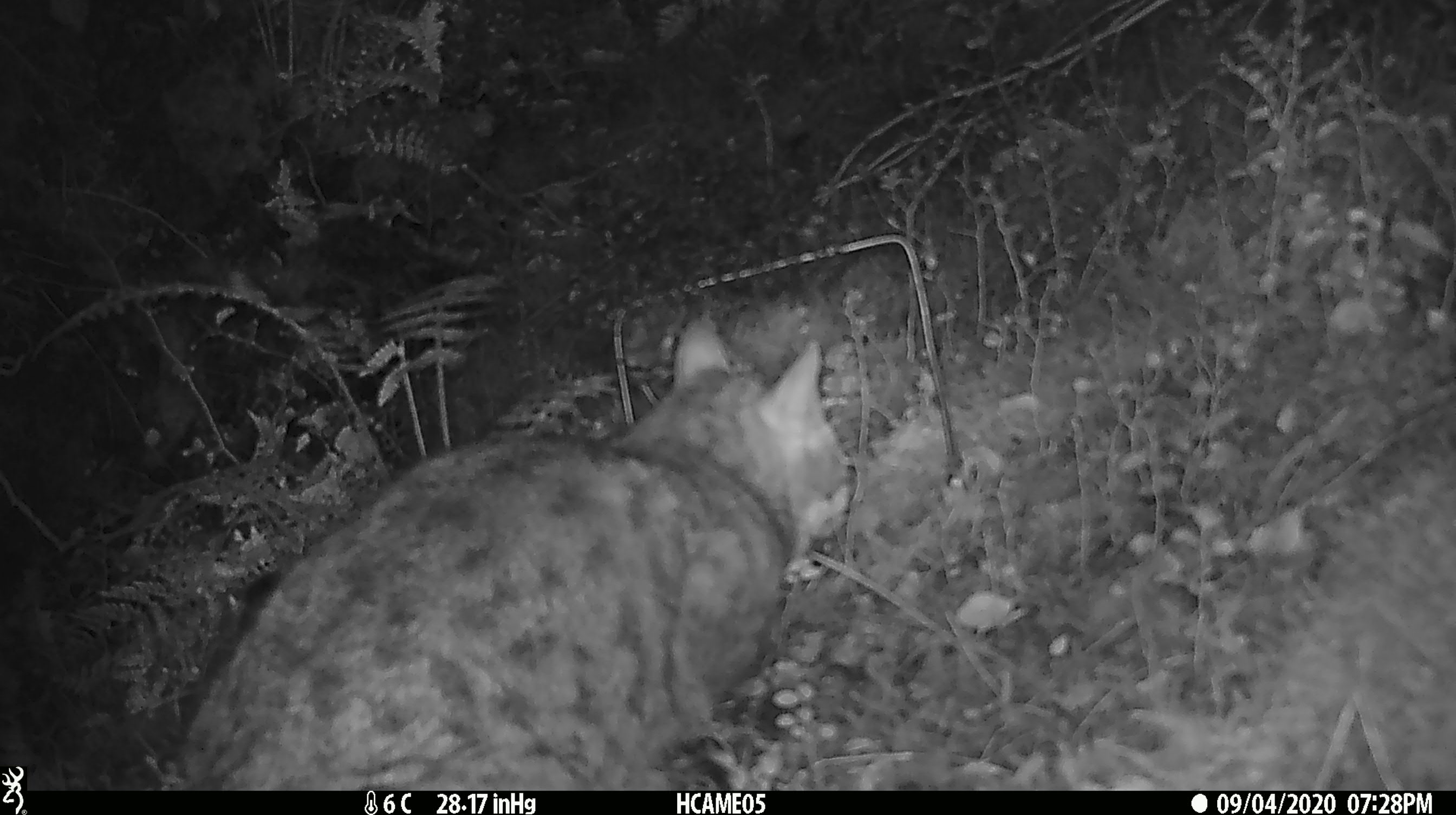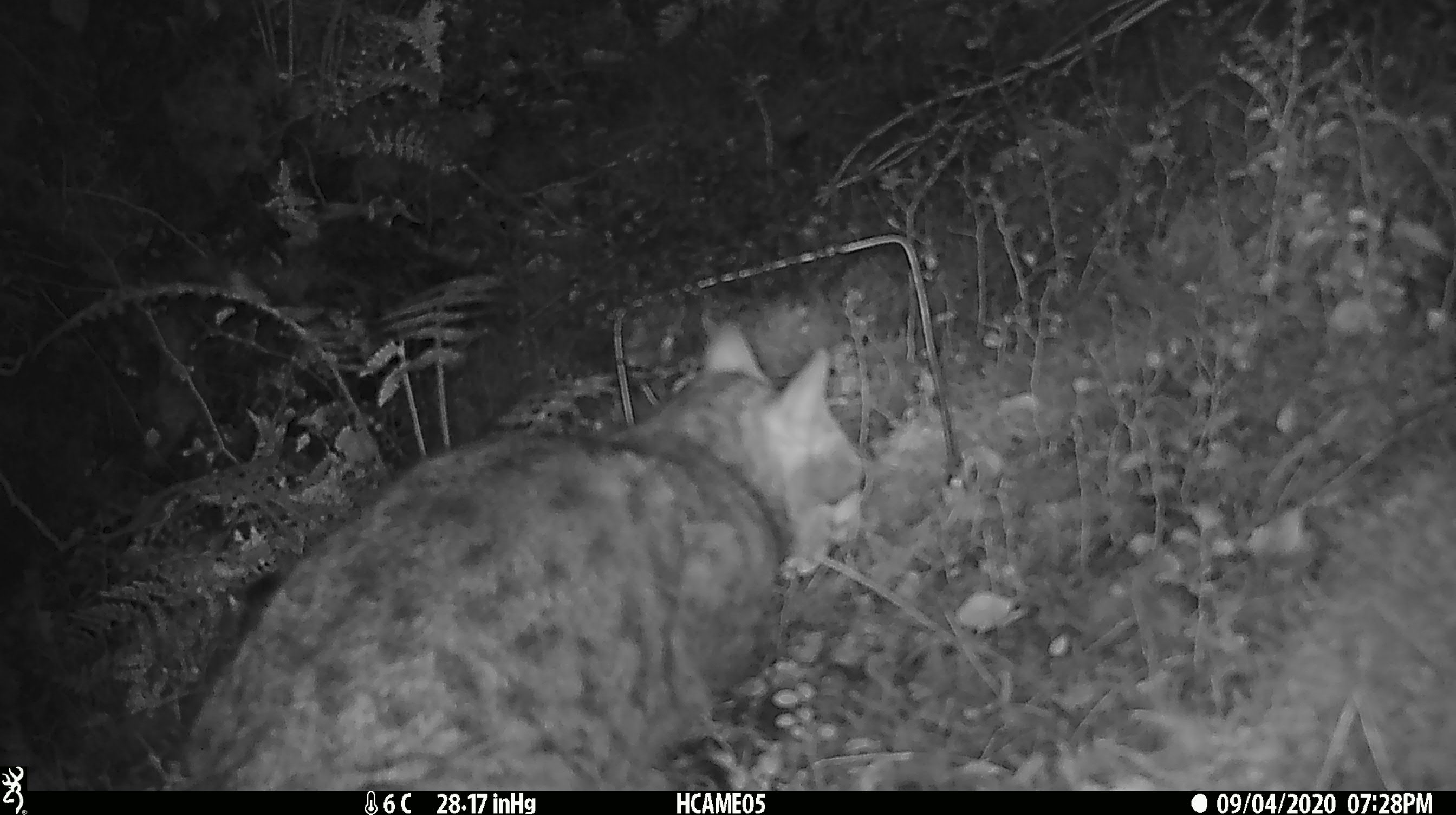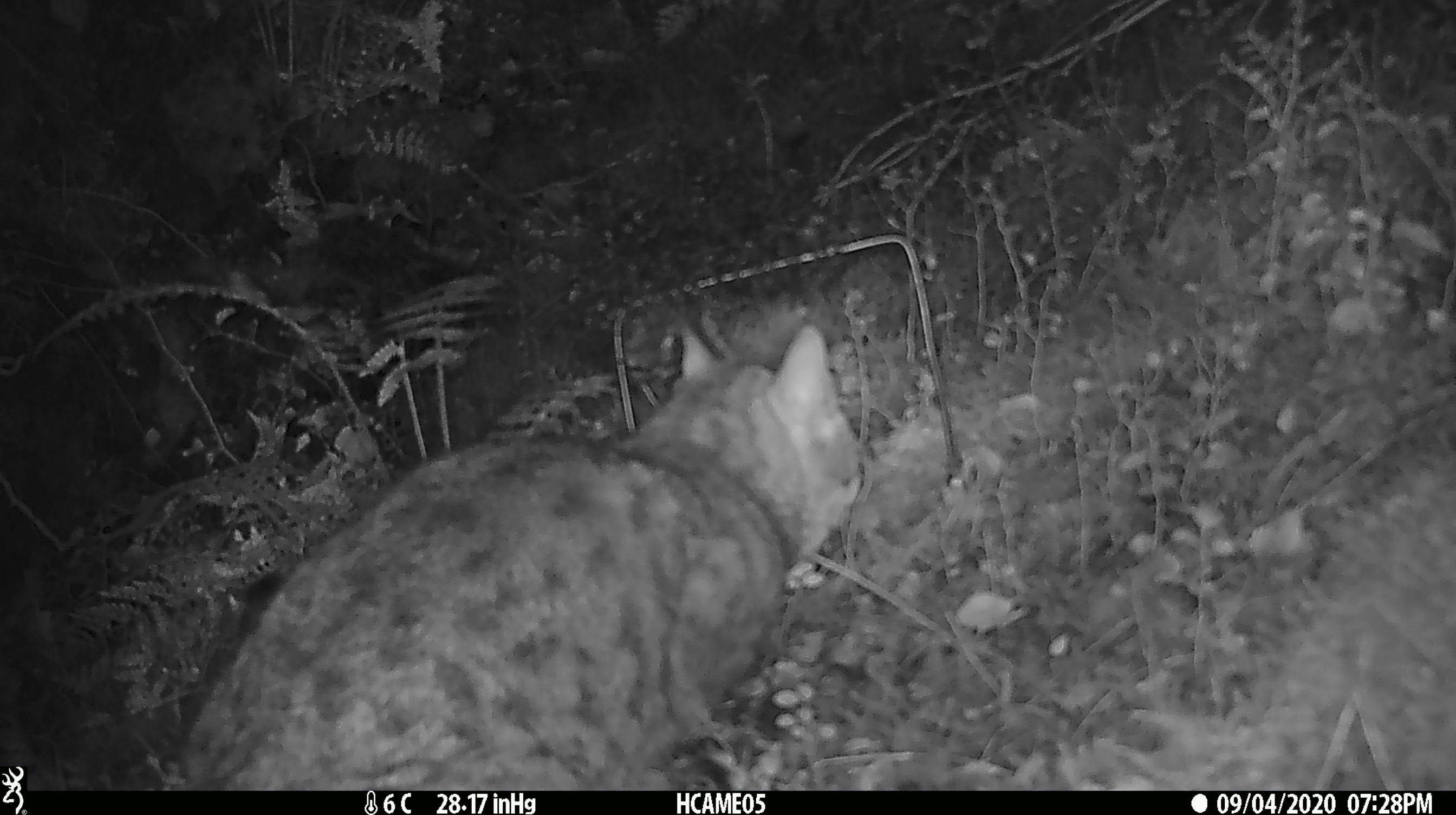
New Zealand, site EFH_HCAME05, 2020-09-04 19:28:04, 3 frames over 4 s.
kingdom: Animalia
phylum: Chordata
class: Mammalia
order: Carnivora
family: Felidae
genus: Felis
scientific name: Felis catus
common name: domestic cat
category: cat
Cat (domestic cat) (Felis catus).